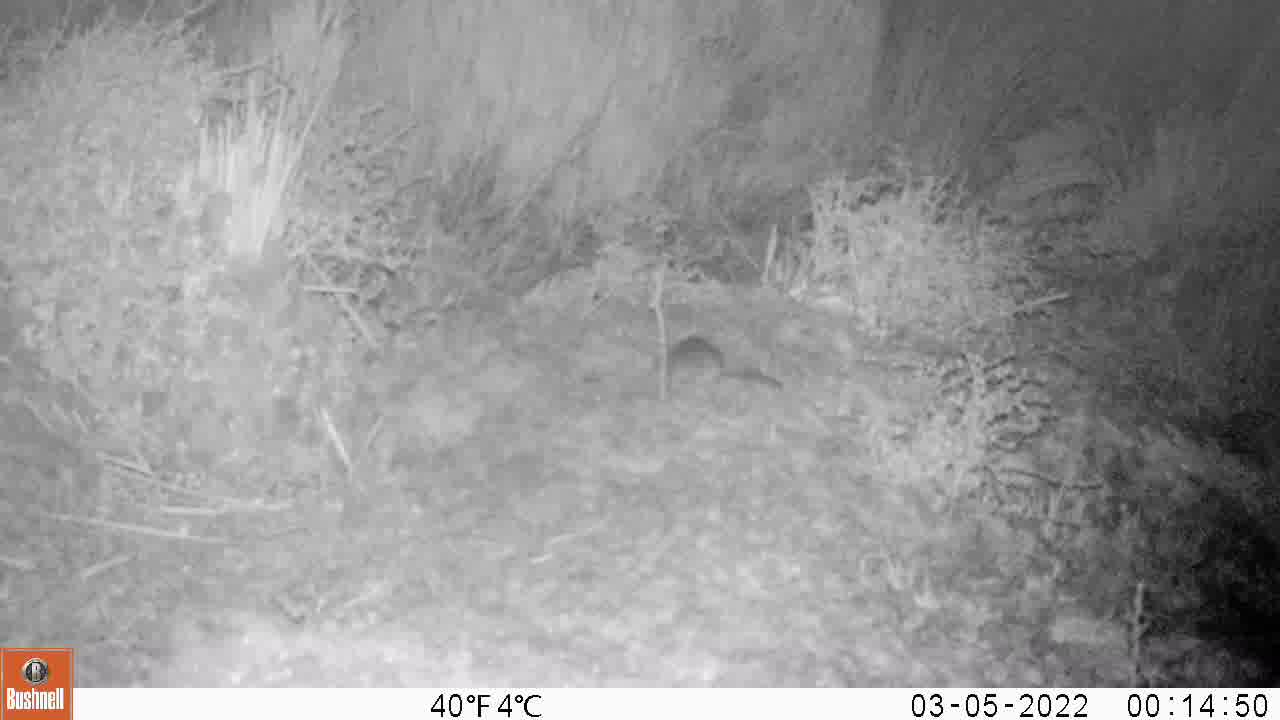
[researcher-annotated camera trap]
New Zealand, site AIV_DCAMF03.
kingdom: Animalia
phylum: Chordata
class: Mammalia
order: Rodentia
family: Muridae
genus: Mus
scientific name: Mus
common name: mouse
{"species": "mouse (Mus)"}